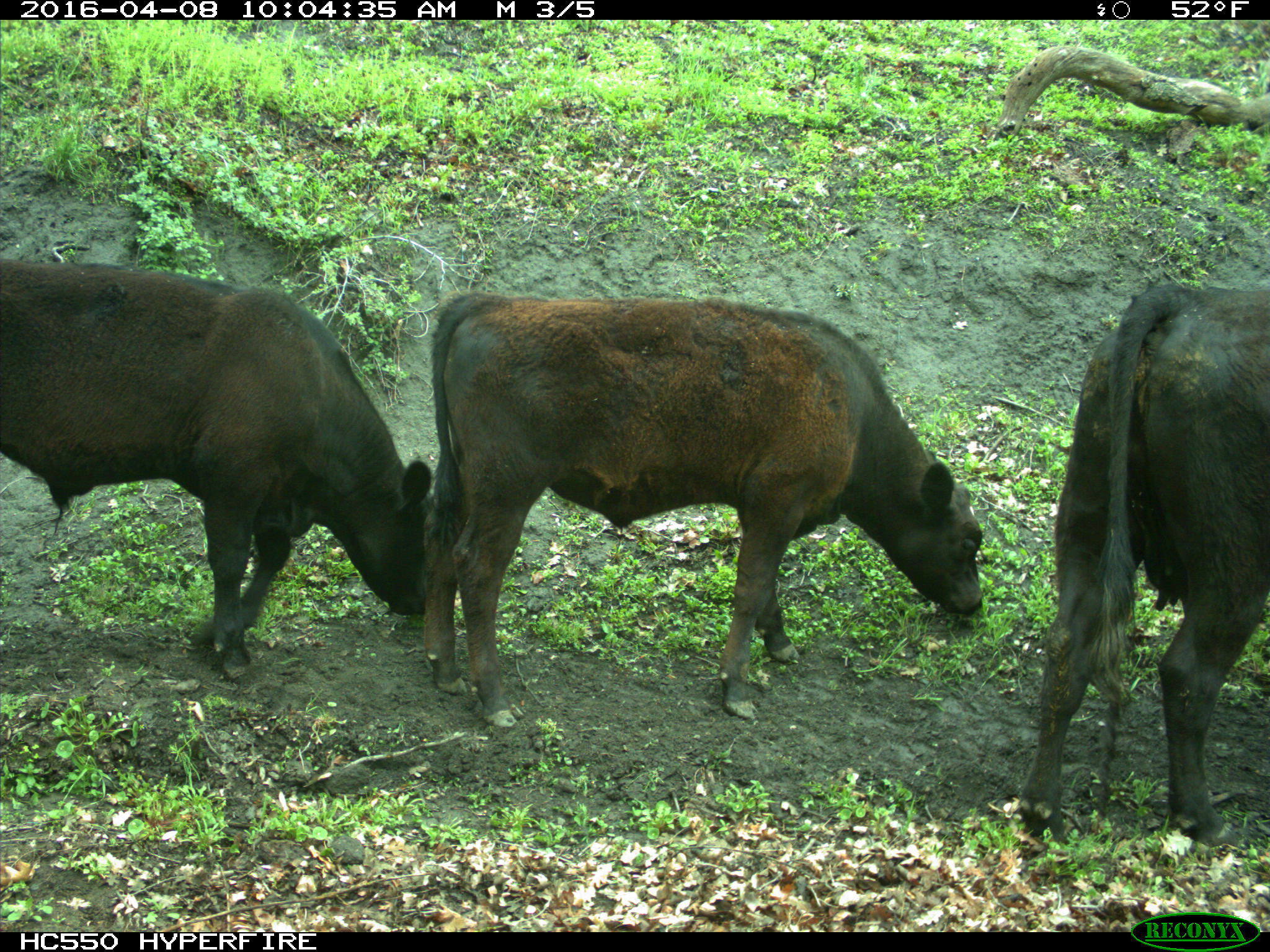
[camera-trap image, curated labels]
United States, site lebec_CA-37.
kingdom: Animalia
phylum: Chordata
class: Mammalia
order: Artiodactyla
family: Bovidae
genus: Bos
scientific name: Bos taurus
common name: domestic cow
Bos taurus (domestic cow).